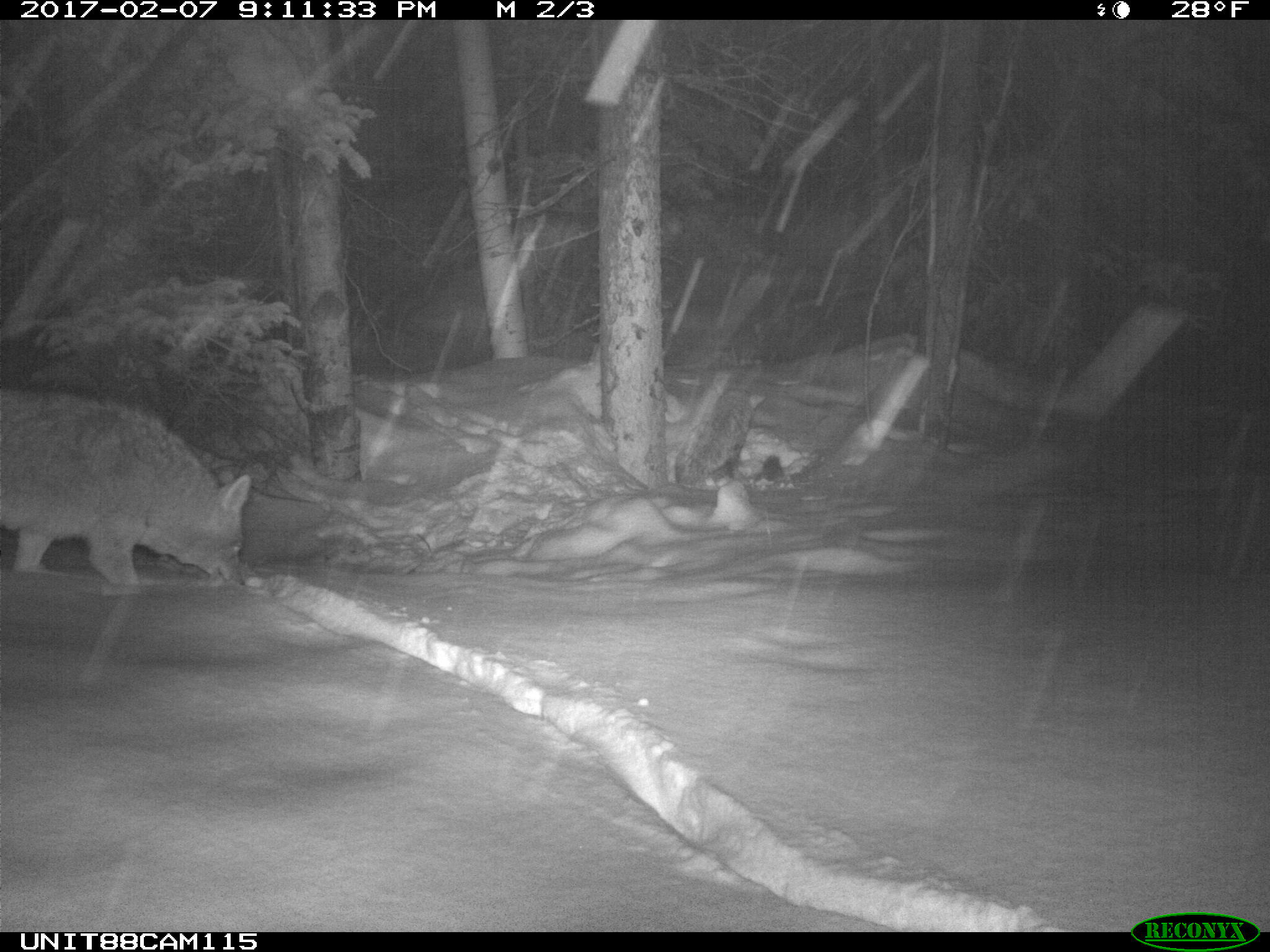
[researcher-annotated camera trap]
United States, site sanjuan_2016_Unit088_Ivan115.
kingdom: Animalia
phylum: Chordata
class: Mammalia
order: Carnivora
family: Canidae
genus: Canis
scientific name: Canis latrans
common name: coyote